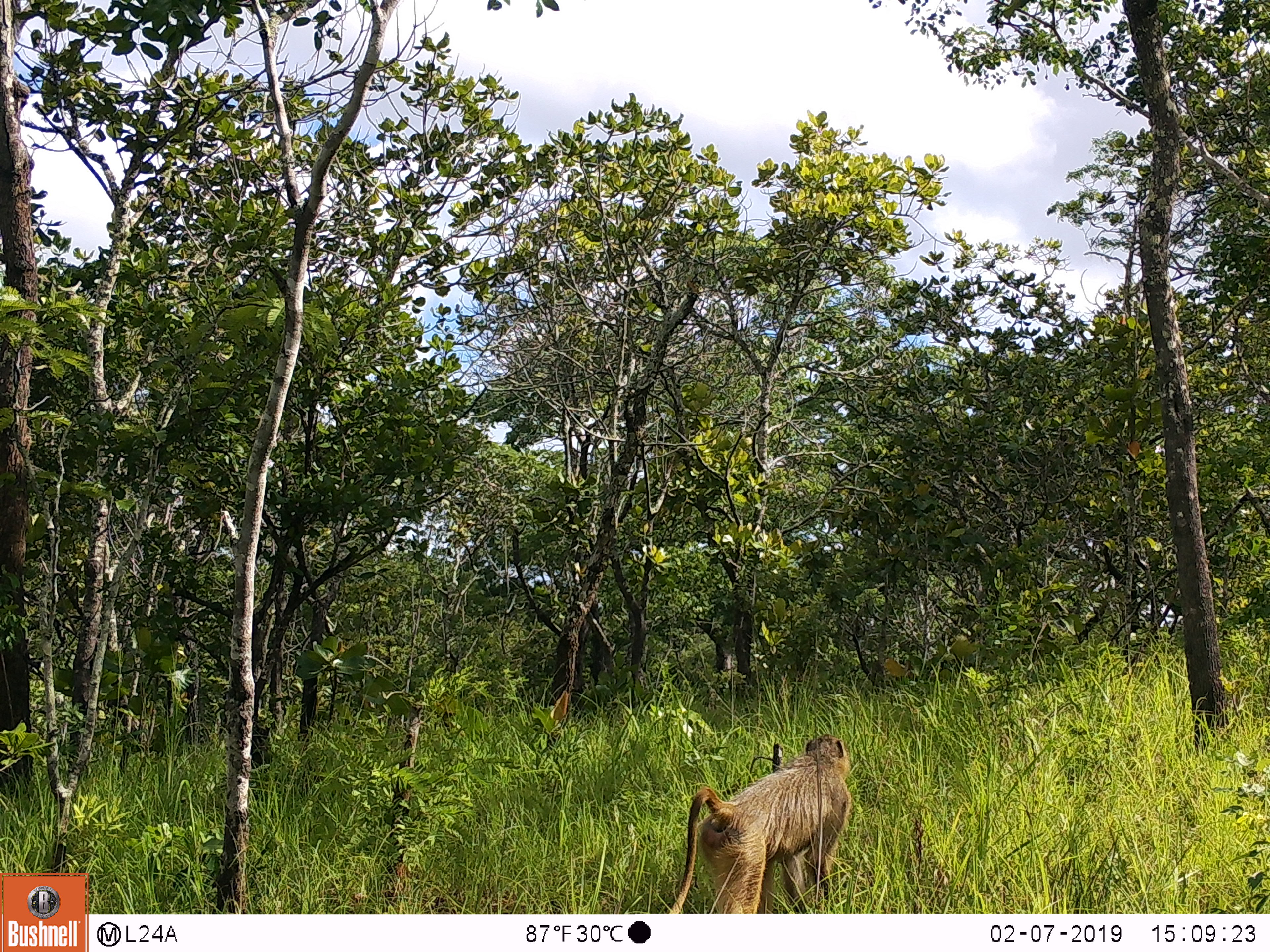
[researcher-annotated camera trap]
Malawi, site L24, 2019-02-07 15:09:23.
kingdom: Animalia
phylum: Chordata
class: Mammalia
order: Primates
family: Cercopithecidae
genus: Papio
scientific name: Papio cynocephalus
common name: yellow baboon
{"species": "yellow baboon (Papio cynocephalus)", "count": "1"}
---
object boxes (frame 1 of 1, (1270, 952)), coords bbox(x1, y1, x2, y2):
yellow baboon: bbox(656, 723, 858, 911)